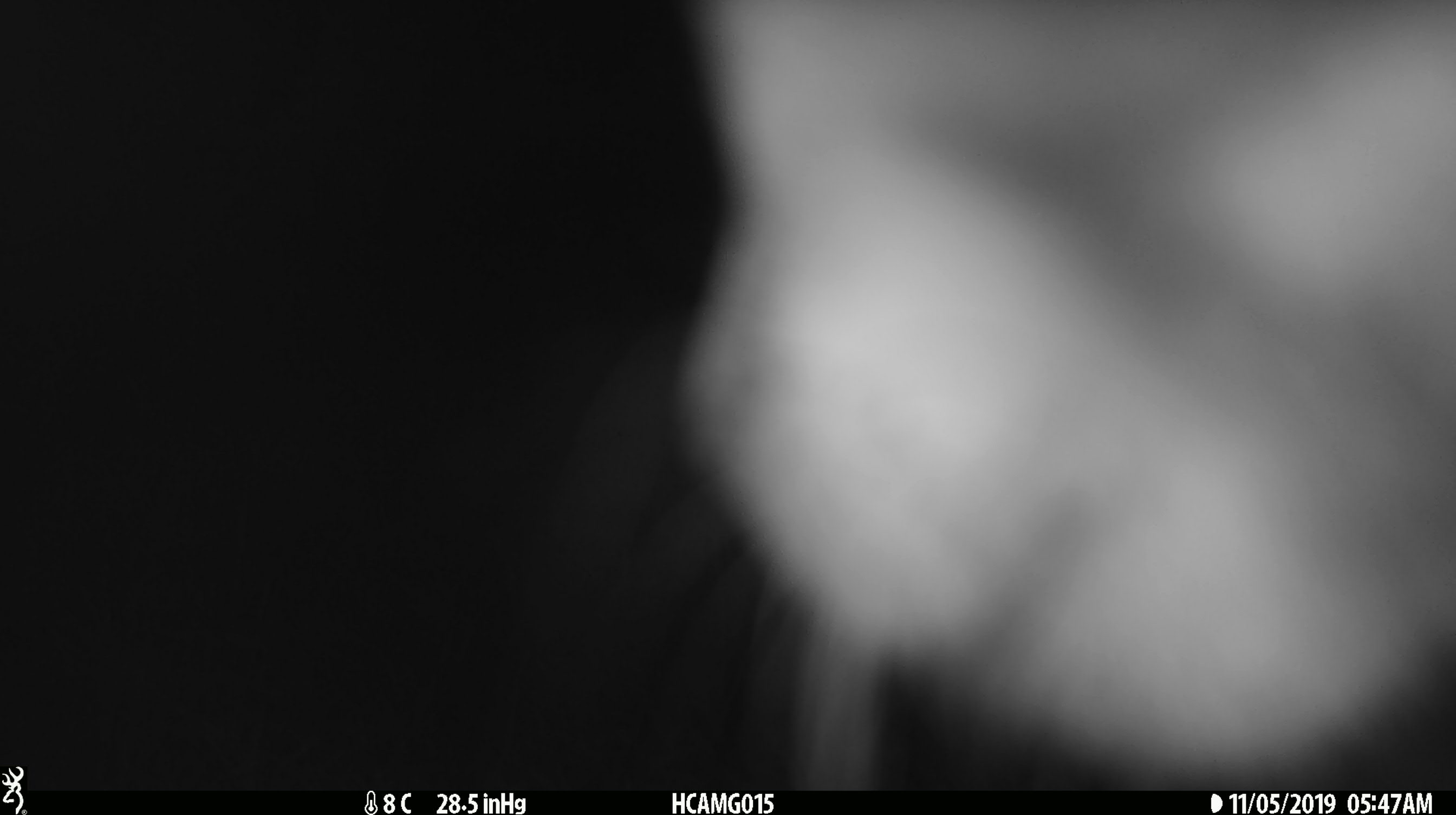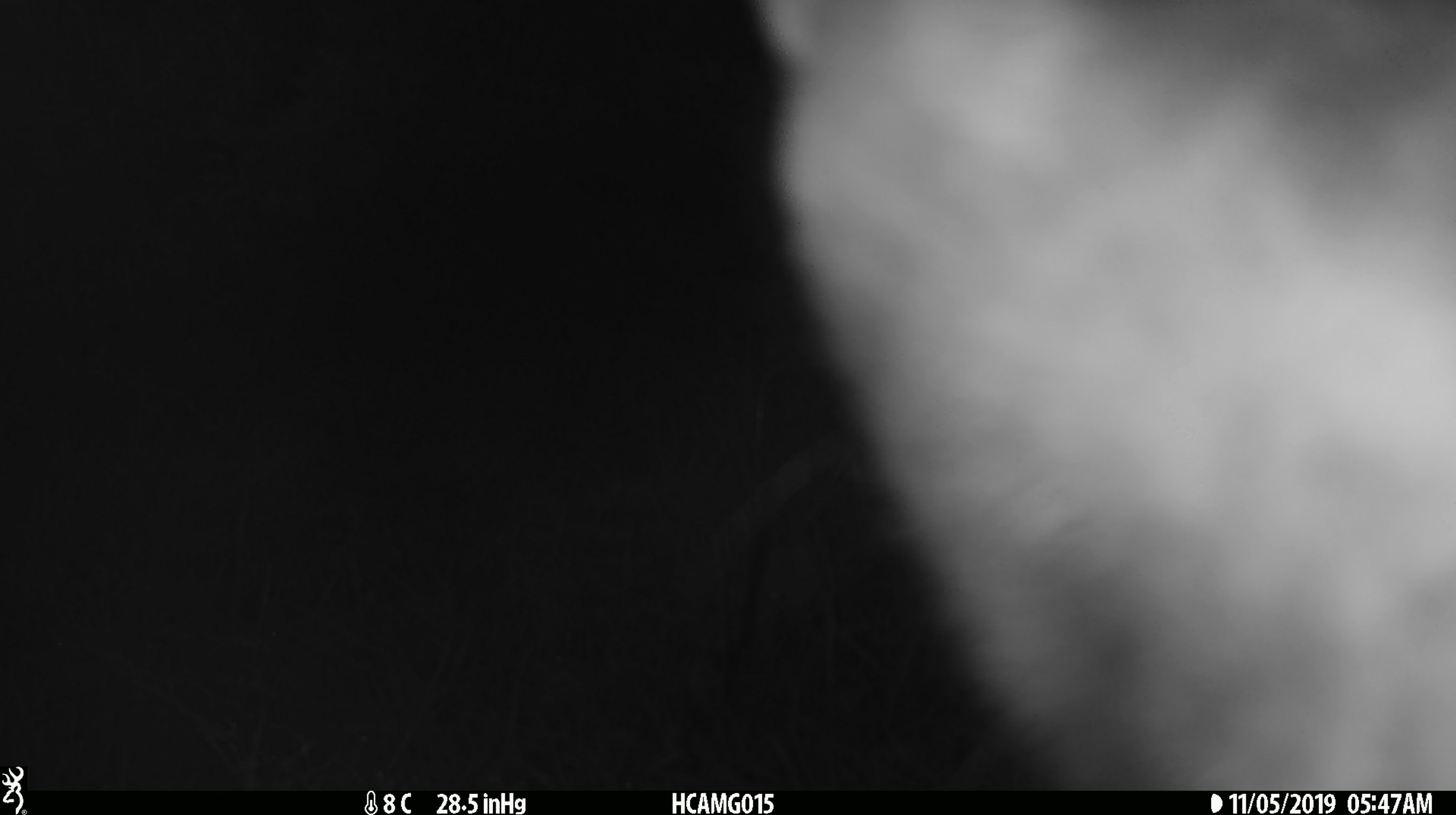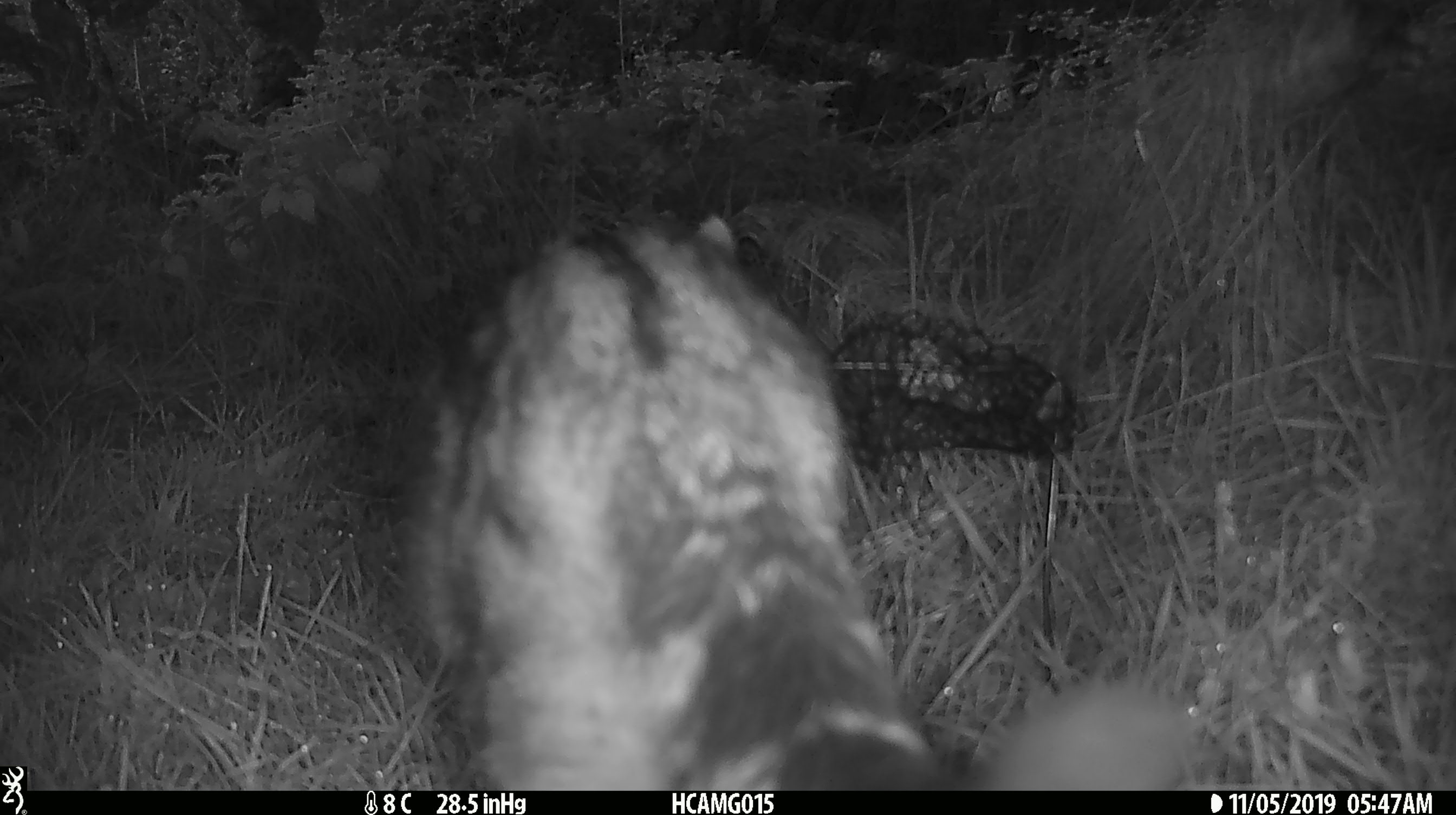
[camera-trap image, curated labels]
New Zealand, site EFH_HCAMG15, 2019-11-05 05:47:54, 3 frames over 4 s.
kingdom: Animalia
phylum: Chordata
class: Mammalia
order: Carnivora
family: Felidae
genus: Felis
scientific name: Felis catus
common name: domestic cat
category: cat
Cat (domestic cat) (Felis catus).